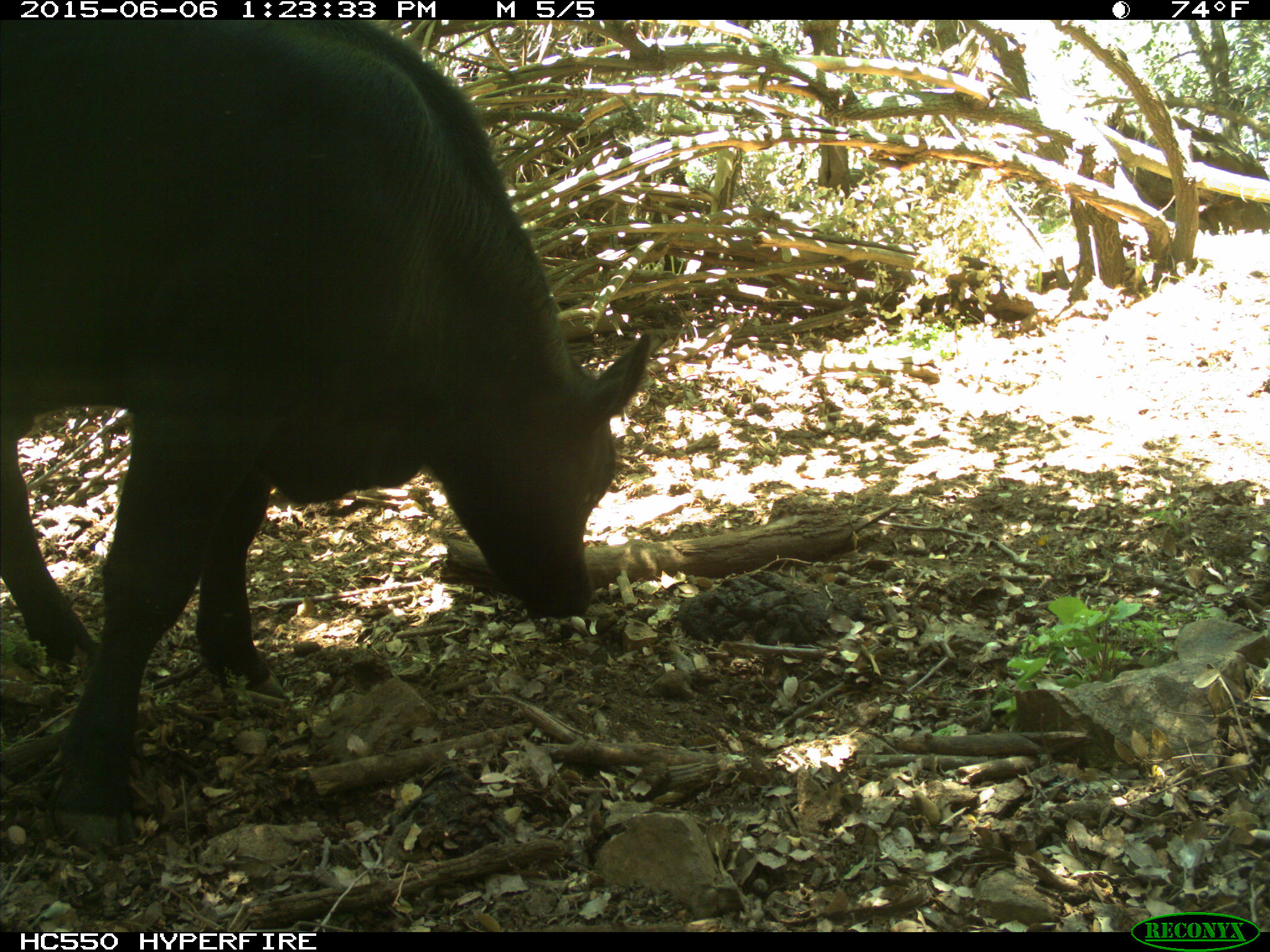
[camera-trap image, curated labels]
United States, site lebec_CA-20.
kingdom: Animalia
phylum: Chordata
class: Mammalia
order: Artiodactyla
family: Bovidae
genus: Bos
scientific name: Bos taurus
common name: domestic cow